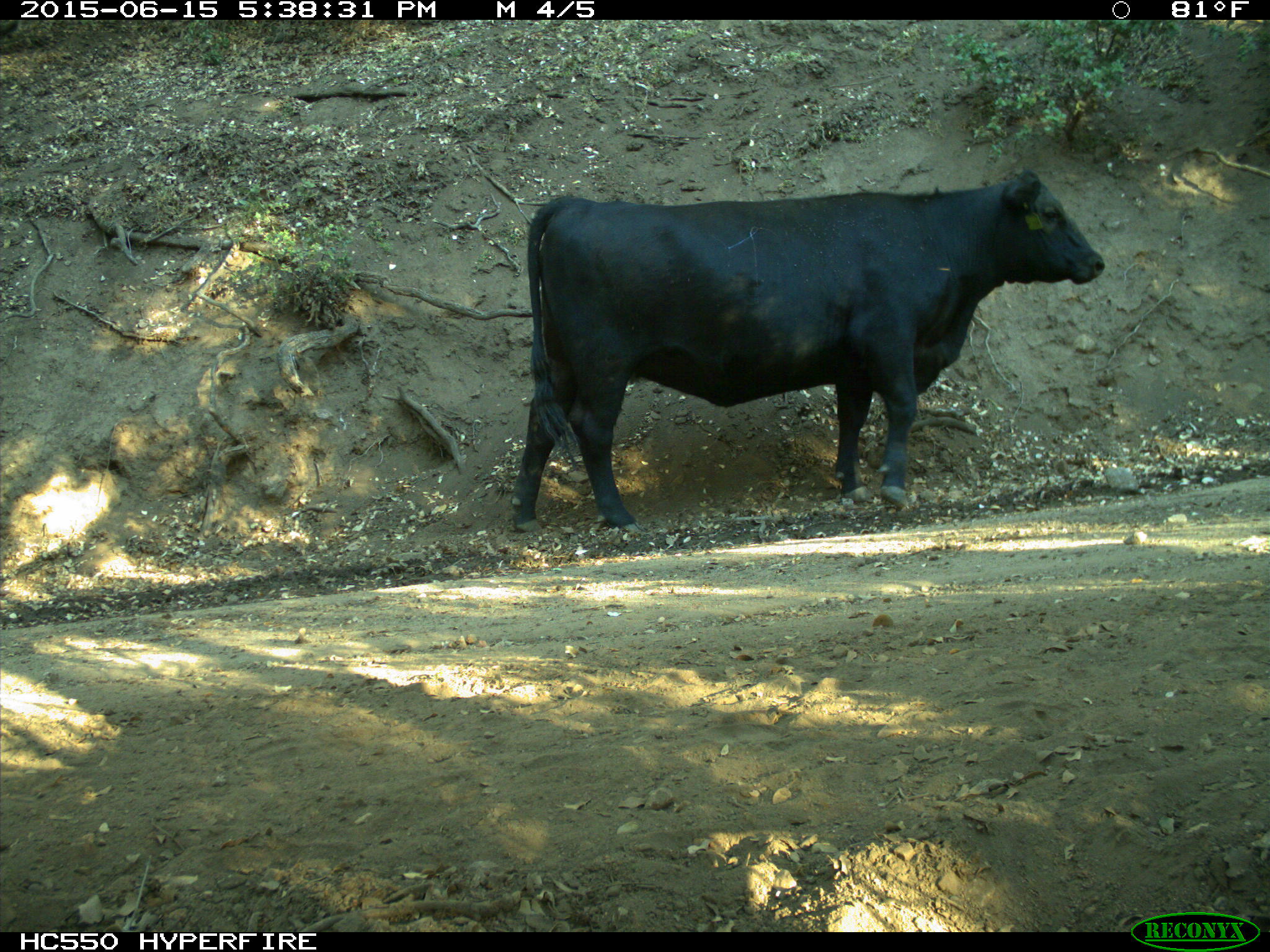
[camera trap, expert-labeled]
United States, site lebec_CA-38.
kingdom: Animalia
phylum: Chordata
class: Mammalia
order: Artiodactyla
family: Bovidae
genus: Bos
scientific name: Bos taurus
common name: domestic cow